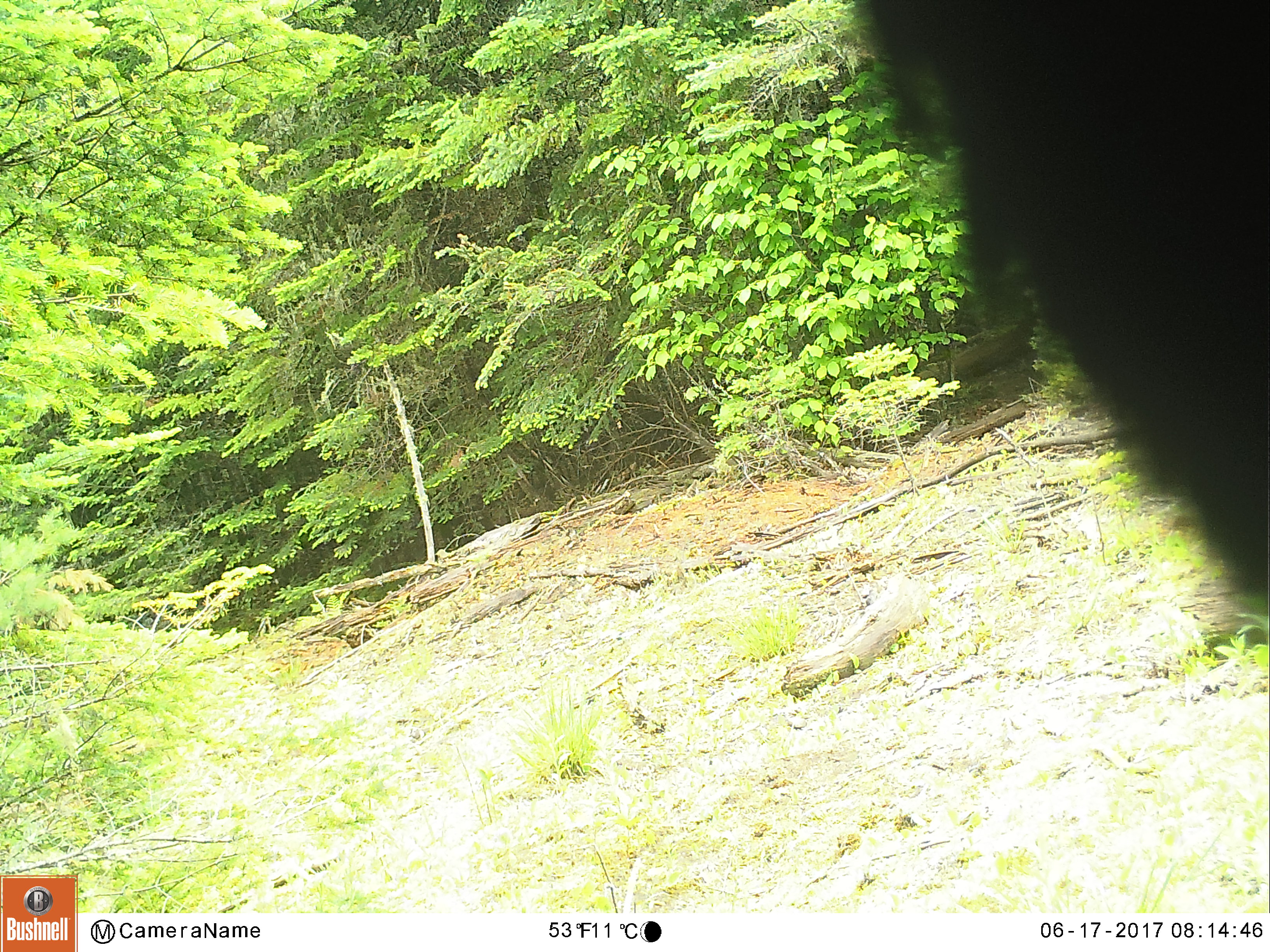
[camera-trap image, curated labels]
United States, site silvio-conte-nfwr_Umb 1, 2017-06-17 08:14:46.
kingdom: Animalia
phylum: Chordata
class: Mammalia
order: Carnivora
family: Ursidae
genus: Ursus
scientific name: Ursus americanus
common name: black bear